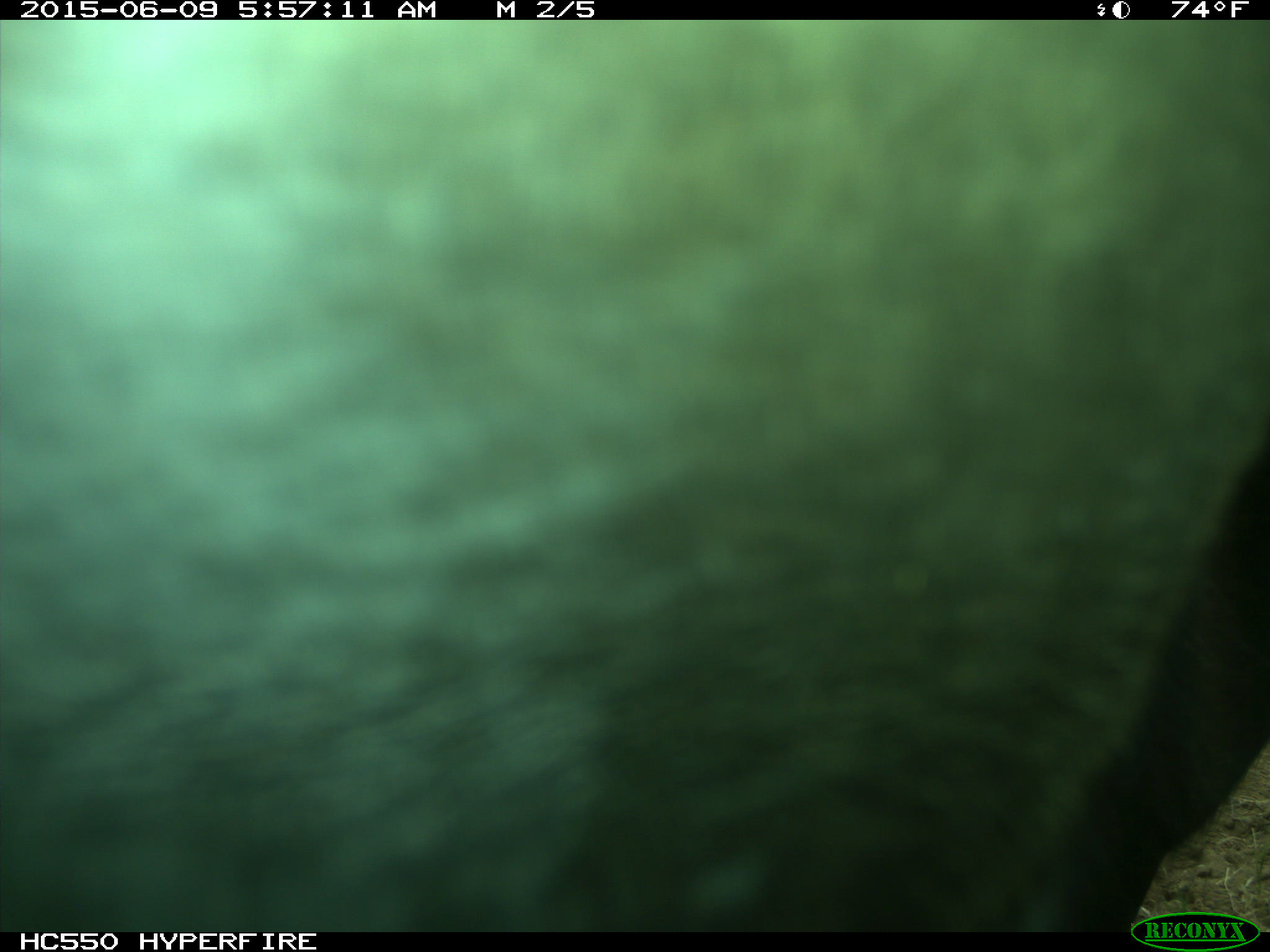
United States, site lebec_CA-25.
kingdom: Animalia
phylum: Chordata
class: Mammalia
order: Artiodactyla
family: Bovidae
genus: Bos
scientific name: Bos taurus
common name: domestic cow